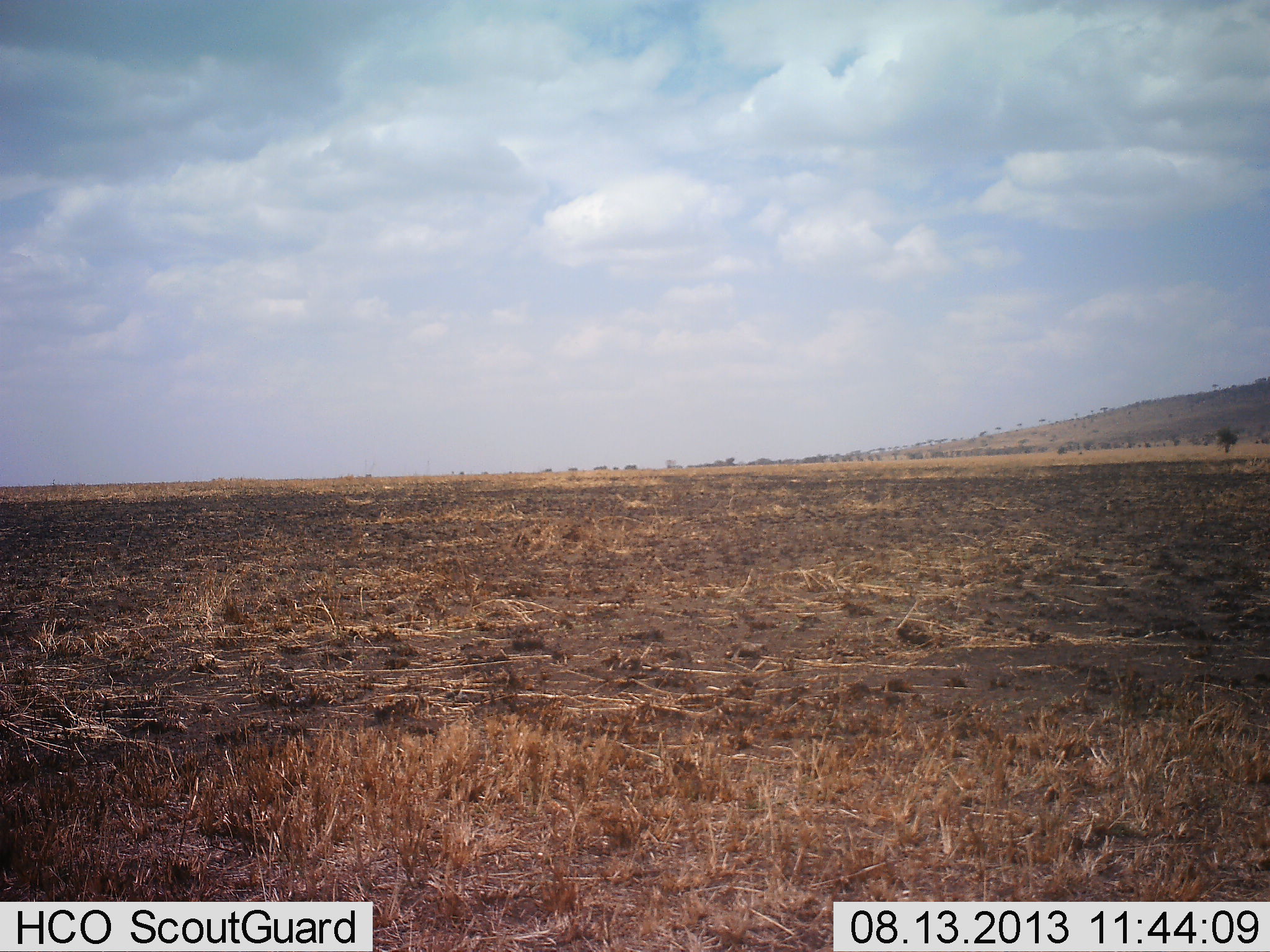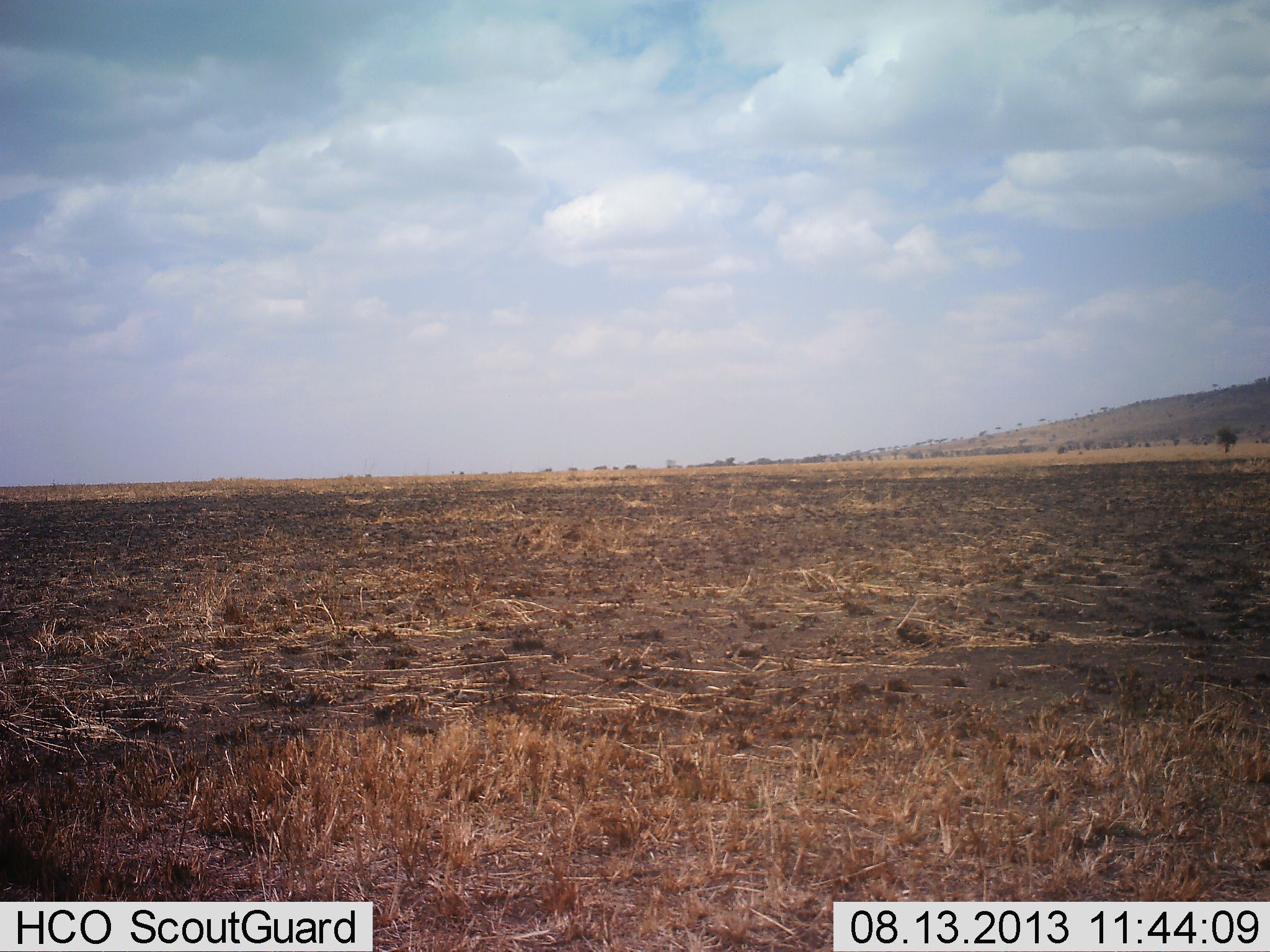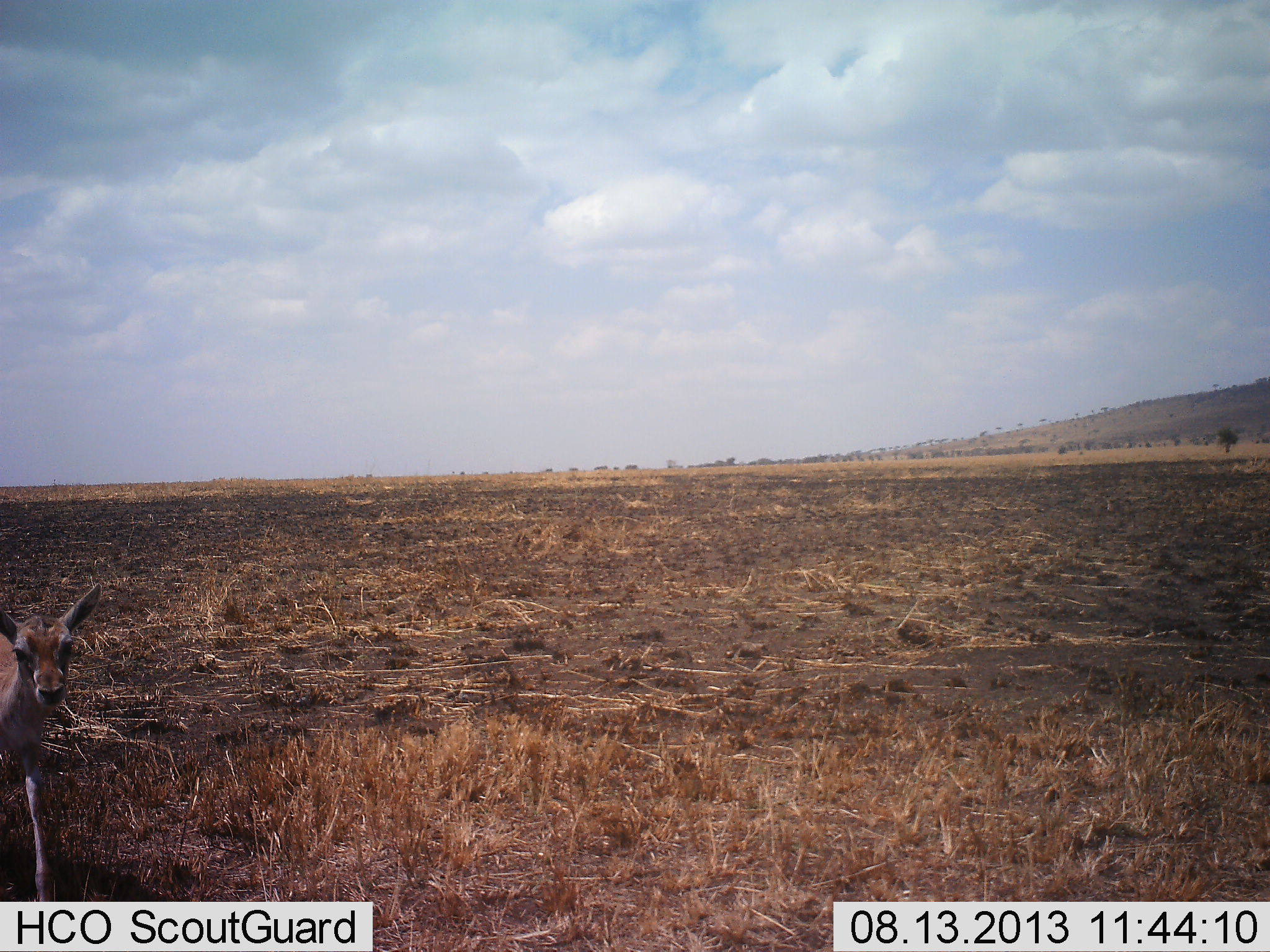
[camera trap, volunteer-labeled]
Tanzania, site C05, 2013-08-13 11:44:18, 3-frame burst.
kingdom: Animalia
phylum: Chordata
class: Mammalia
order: Artiodactyla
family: Bovidae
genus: Eudorcas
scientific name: Eudorcas thomsonii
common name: thomson's gazelle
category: gazellethomsons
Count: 1.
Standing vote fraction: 0%.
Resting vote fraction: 0%.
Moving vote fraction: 100%.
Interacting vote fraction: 0%.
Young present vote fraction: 44%.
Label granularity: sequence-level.